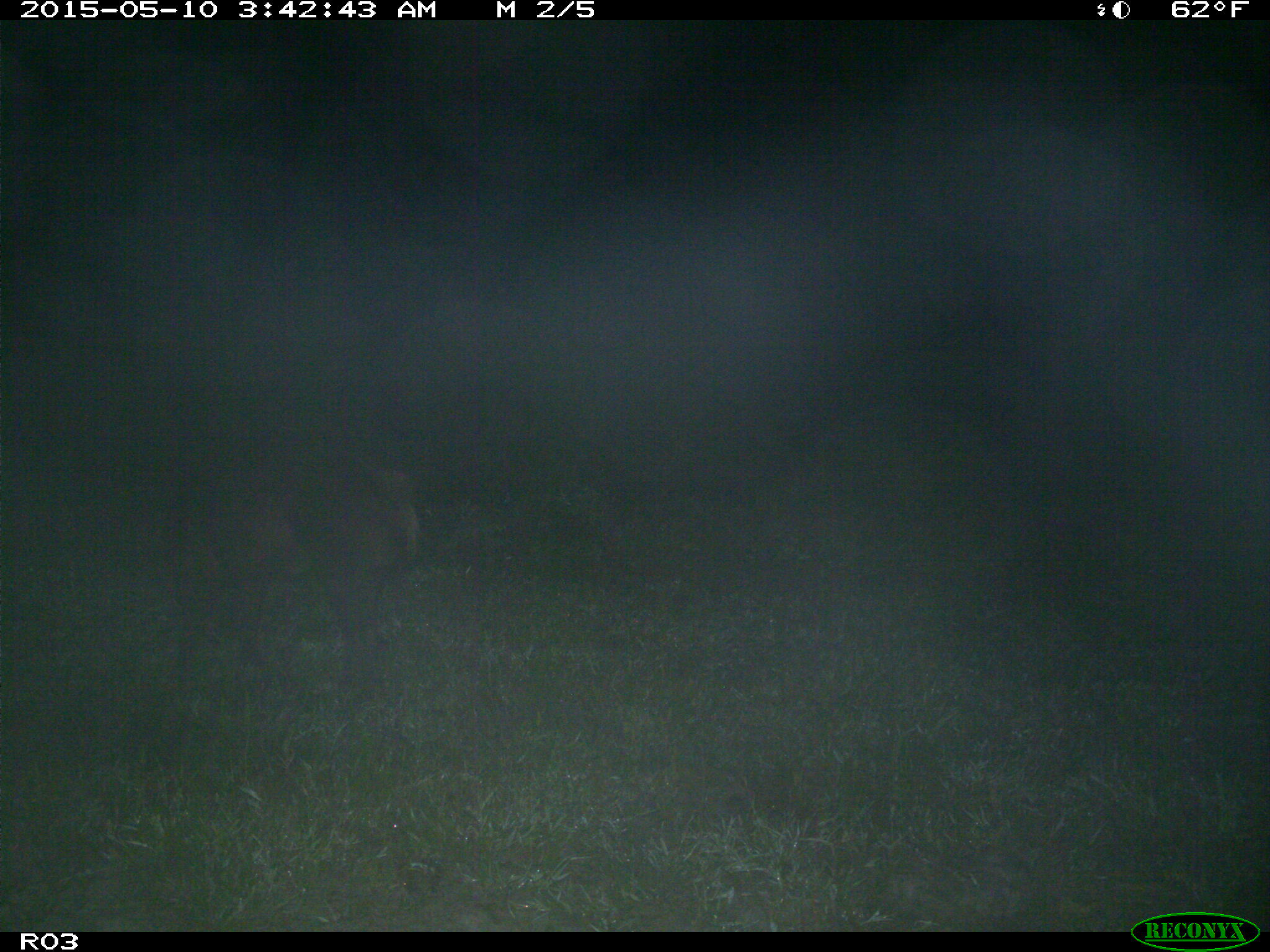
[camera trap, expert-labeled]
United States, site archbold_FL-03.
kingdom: Animalia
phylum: Chordata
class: Mammalia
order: Artiodactyla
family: Suidae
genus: Sus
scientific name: Sus scrofa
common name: wild boar